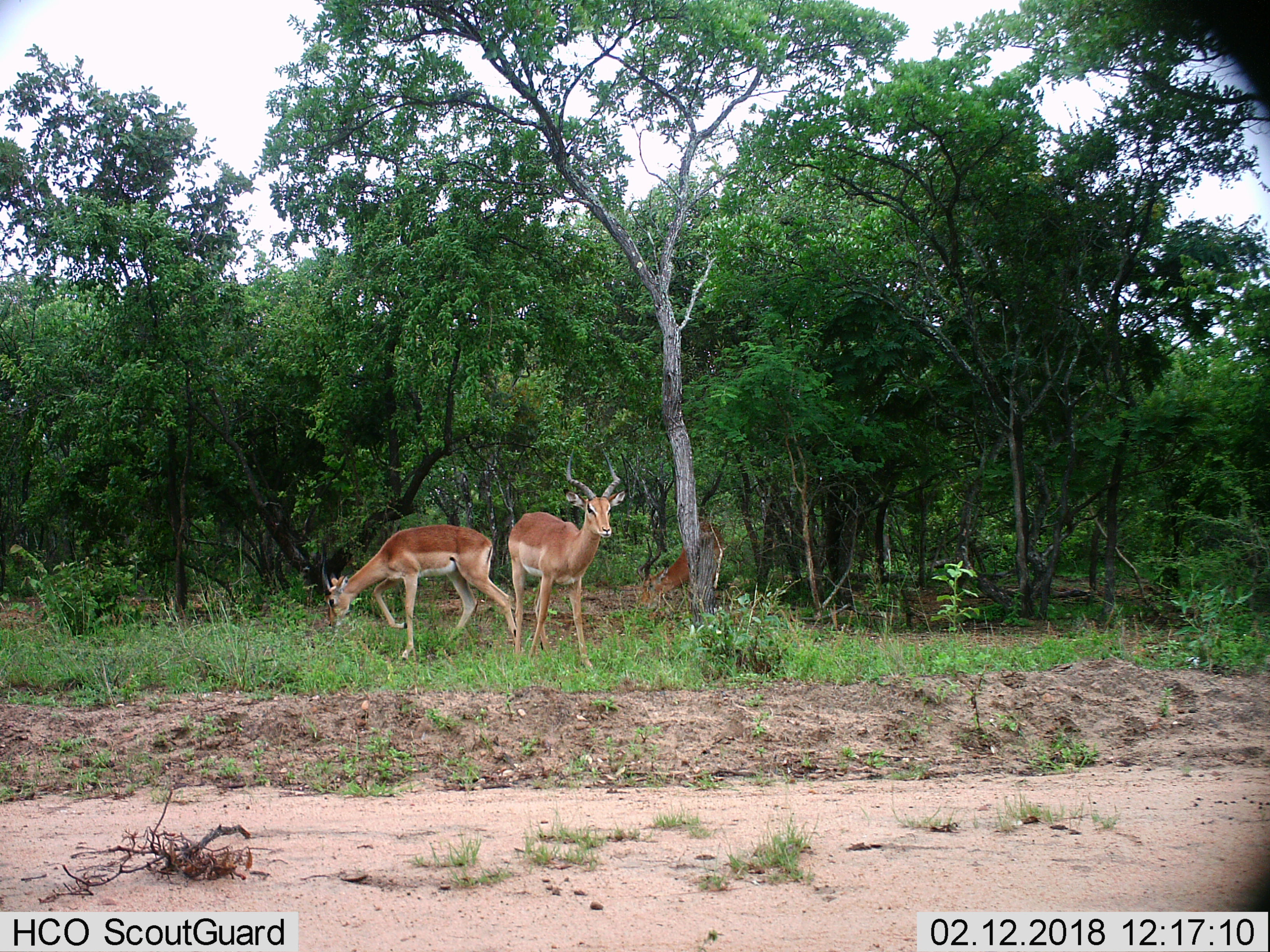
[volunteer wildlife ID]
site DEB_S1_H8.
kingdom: Animalia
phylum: Chordata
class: Mammalia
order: Artiodactyla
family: Bovidae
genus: Aepyceros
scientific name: Aepyceros melampus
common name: impala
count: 3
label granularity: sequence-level